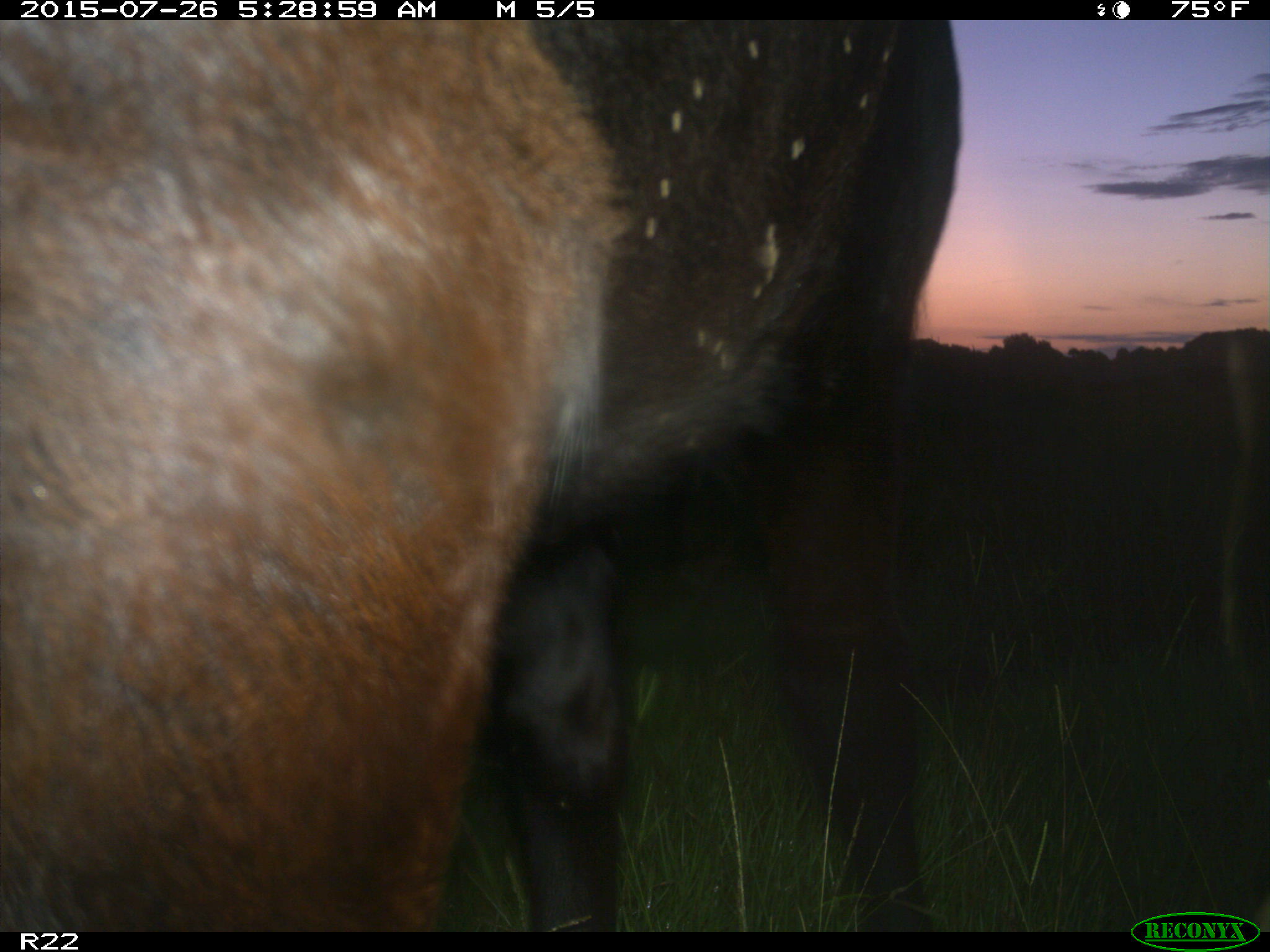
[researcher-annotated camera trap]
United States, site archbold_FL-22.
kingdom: Animalia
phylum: Chordata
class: Mammalia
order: Artiodactyla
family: Bovidae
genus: Bos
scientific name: Bos taurus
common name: domestic cow